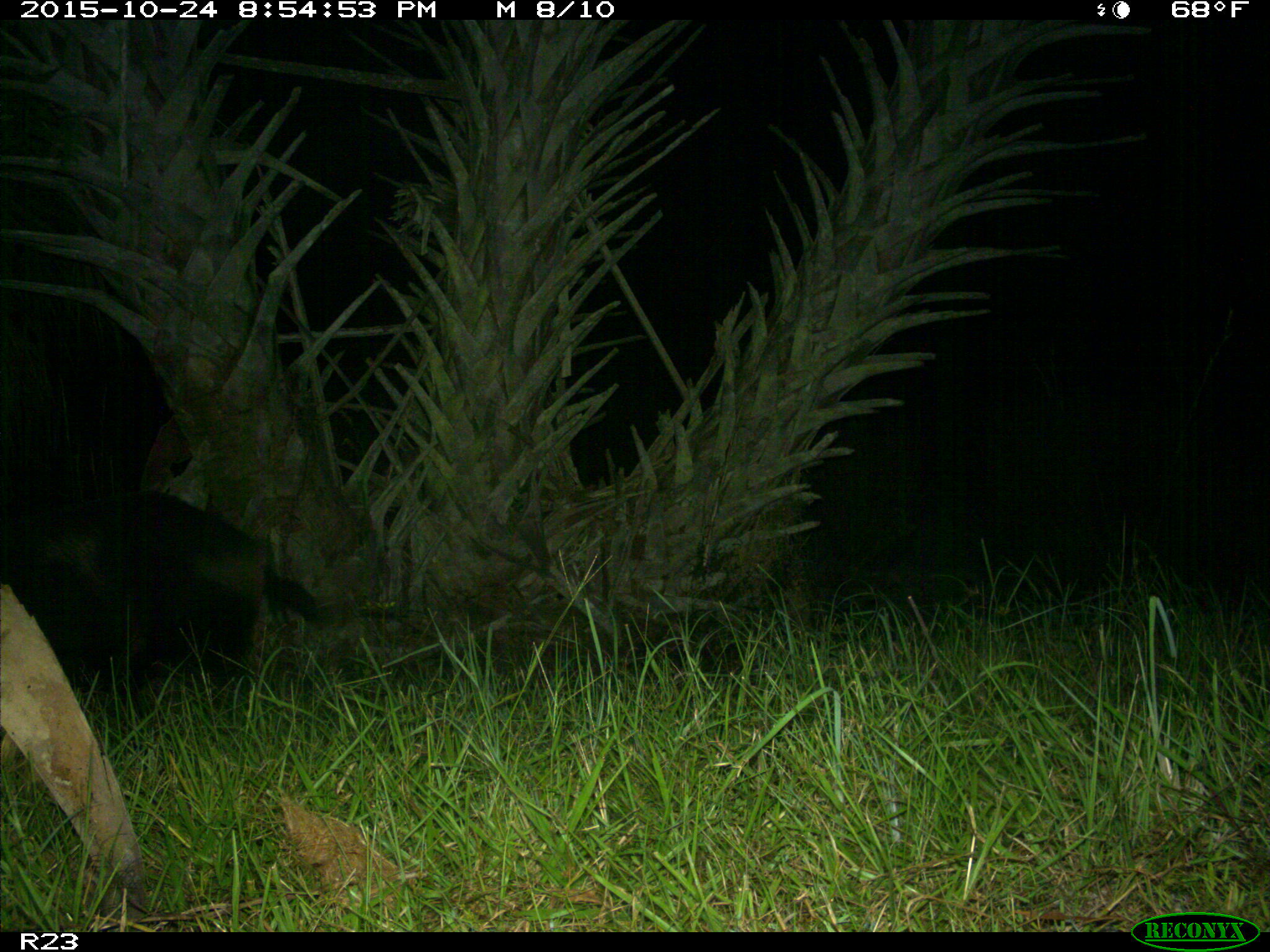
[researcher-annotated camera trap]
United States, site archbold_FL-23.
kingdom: Animalia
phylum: Chordata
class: Mammalia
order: Artiodactyla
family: Suidae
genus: Sus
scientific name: Sus scrofa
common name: wild boar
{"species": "Sus scrofa (wild boar)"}